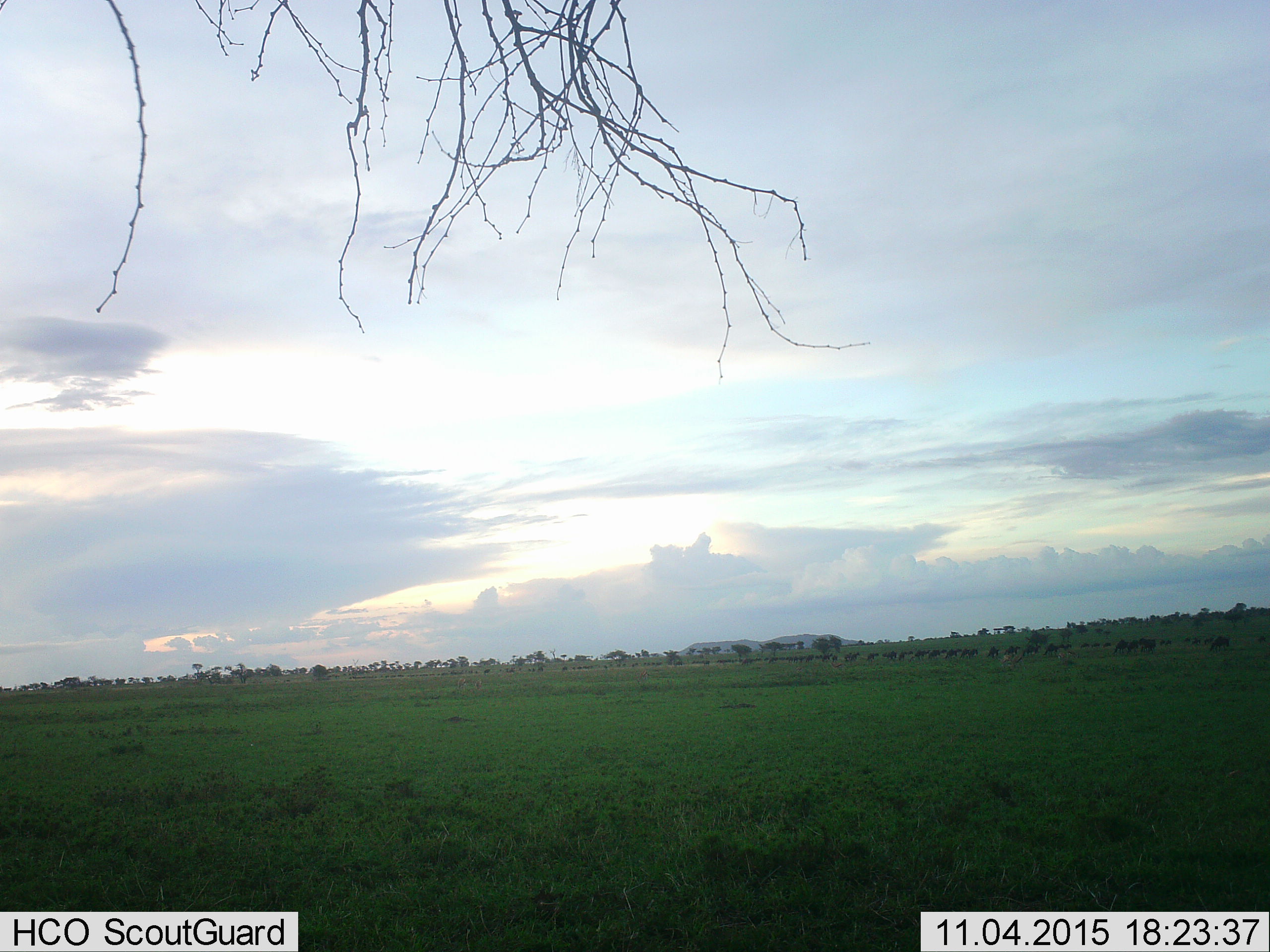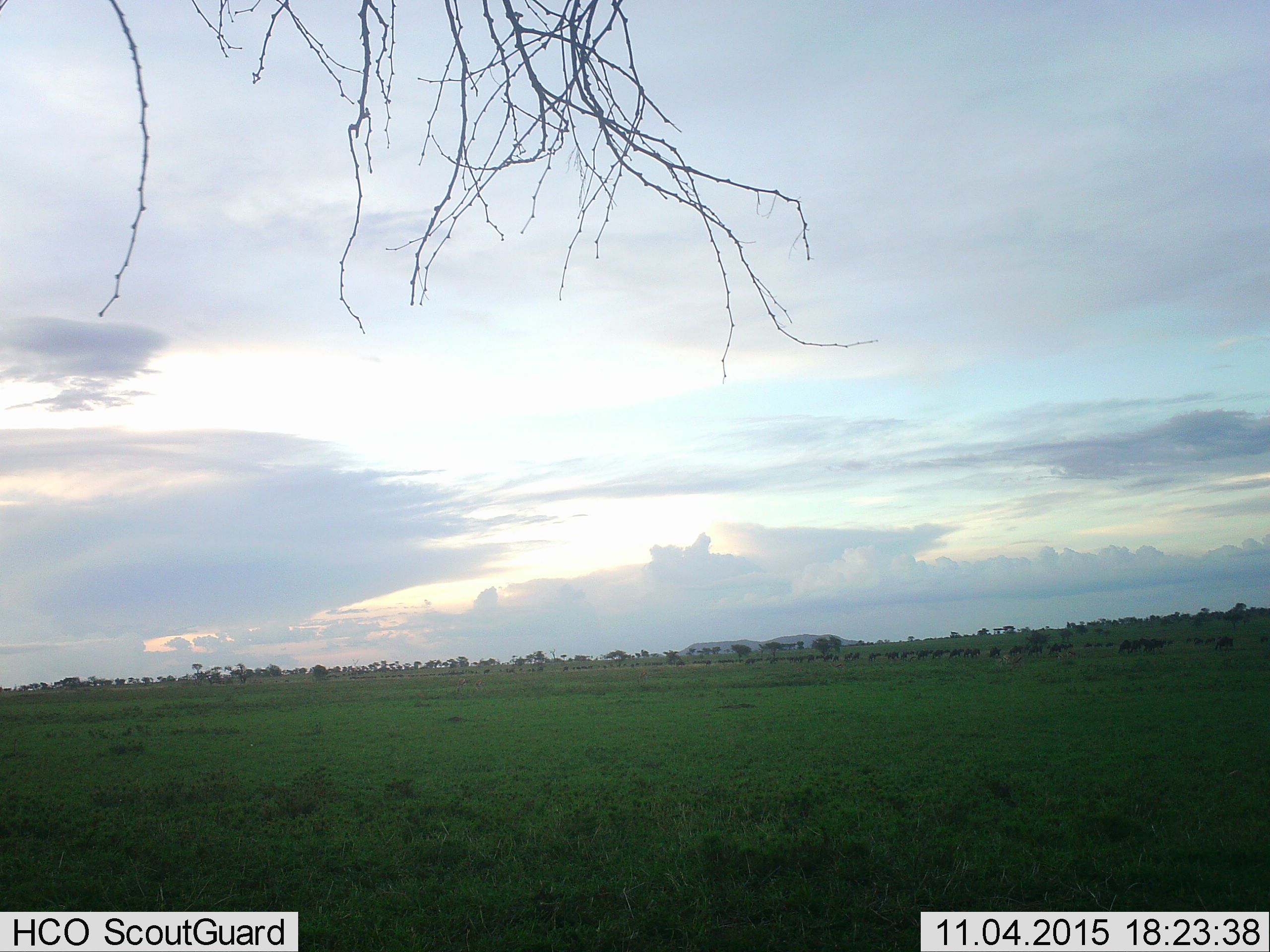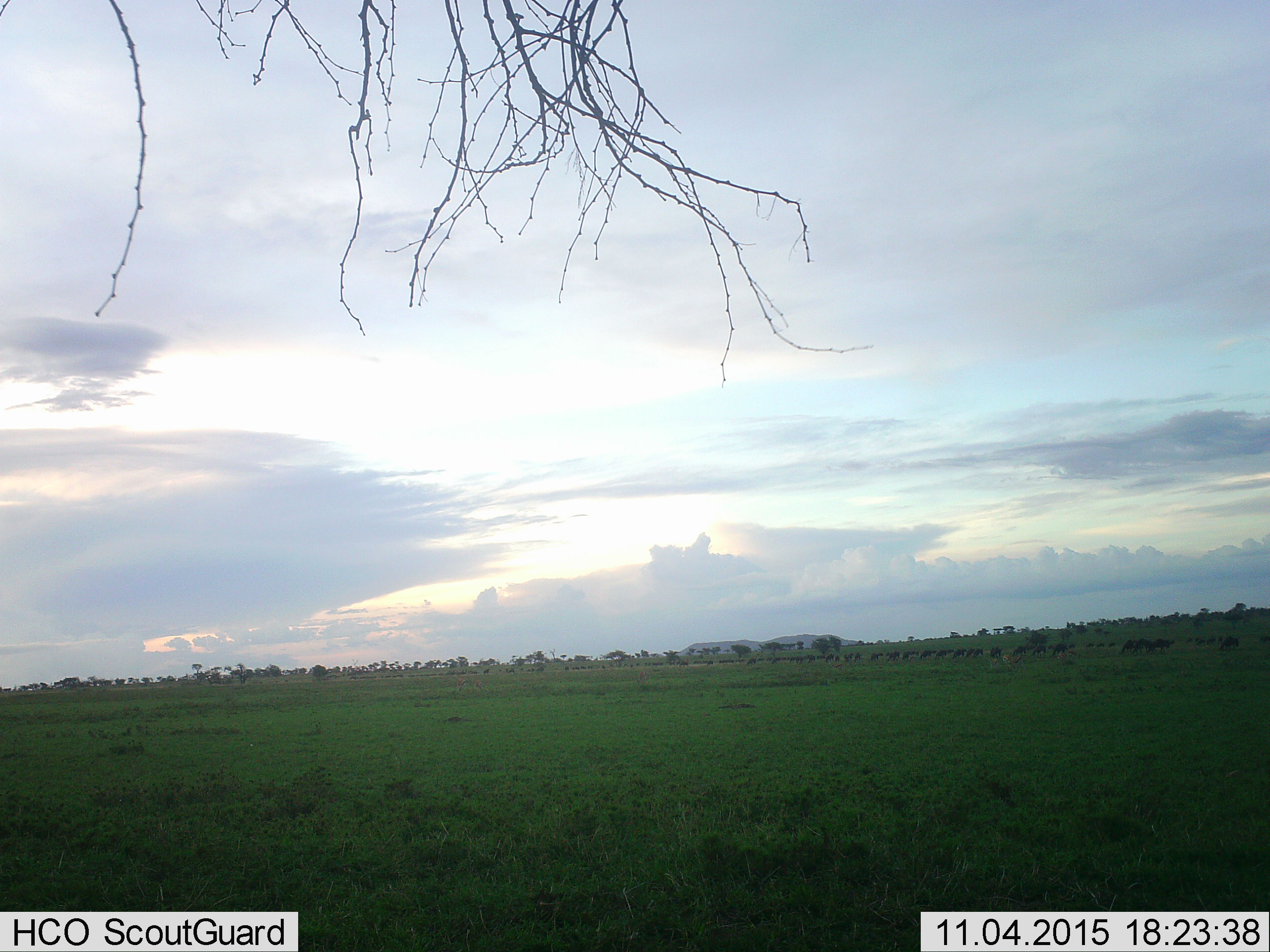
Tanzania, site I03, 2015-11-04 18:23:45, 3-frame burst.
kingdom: Animalia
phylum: Chordata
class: Mammalia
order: Artiodactyla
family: Bovidae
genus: Connochaetes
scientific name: Connochaetes taurinus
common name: blue wildebeest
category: wildebeest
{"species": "wildebeest (blue wildebeest) (Connochaetes taurinus)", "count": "51+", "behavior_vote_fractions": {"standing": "10%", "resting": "0%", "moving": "90%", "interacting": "10%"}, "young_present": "30%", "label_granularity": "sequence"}